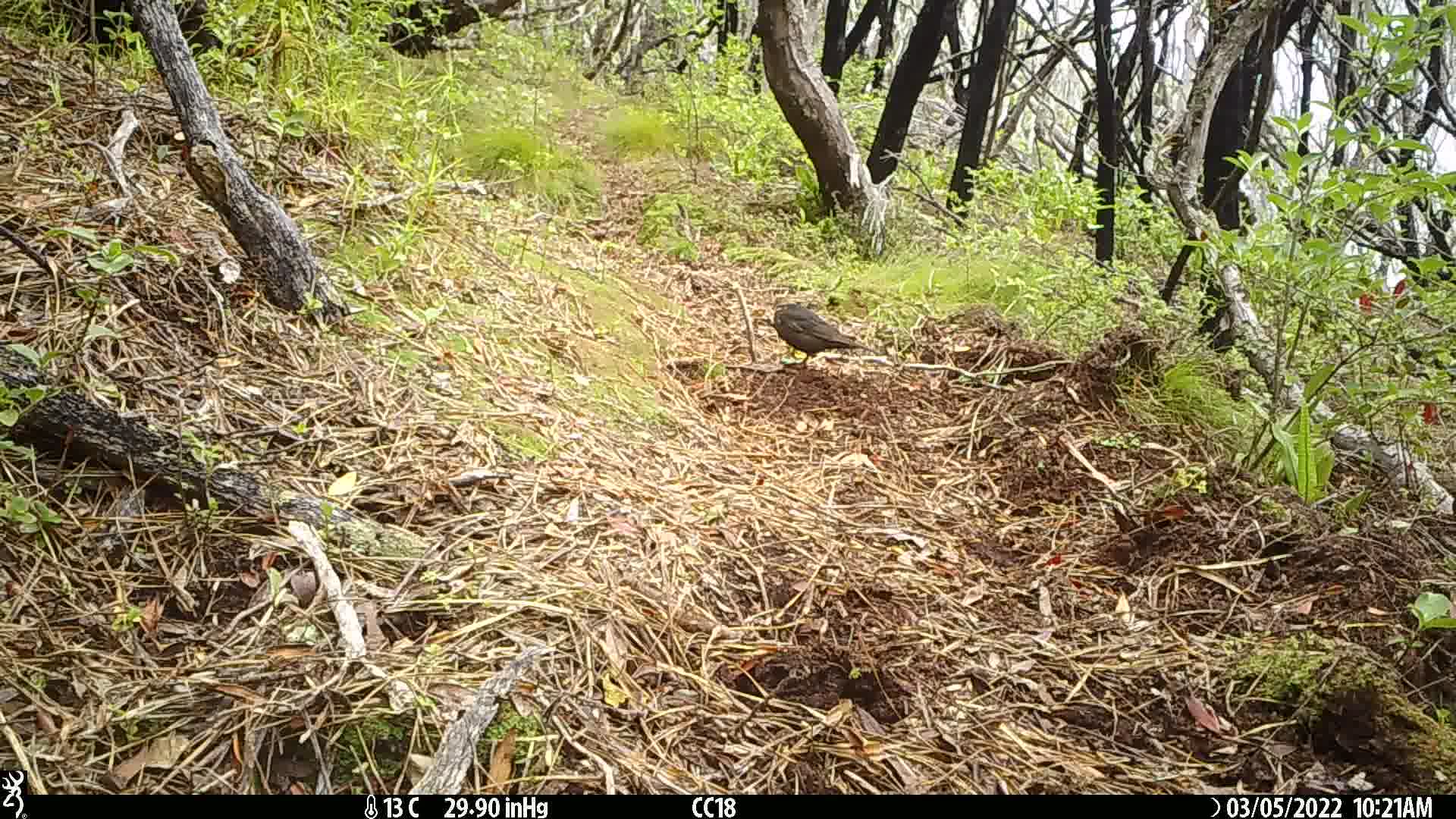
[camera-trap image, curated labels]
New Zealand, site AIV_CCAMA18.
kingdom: Animalia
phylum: Chordata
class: Aves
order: Passeriformes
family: Turdidae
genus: Turdus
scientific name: Turdus merula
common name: eurasian blackbird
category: blackbird